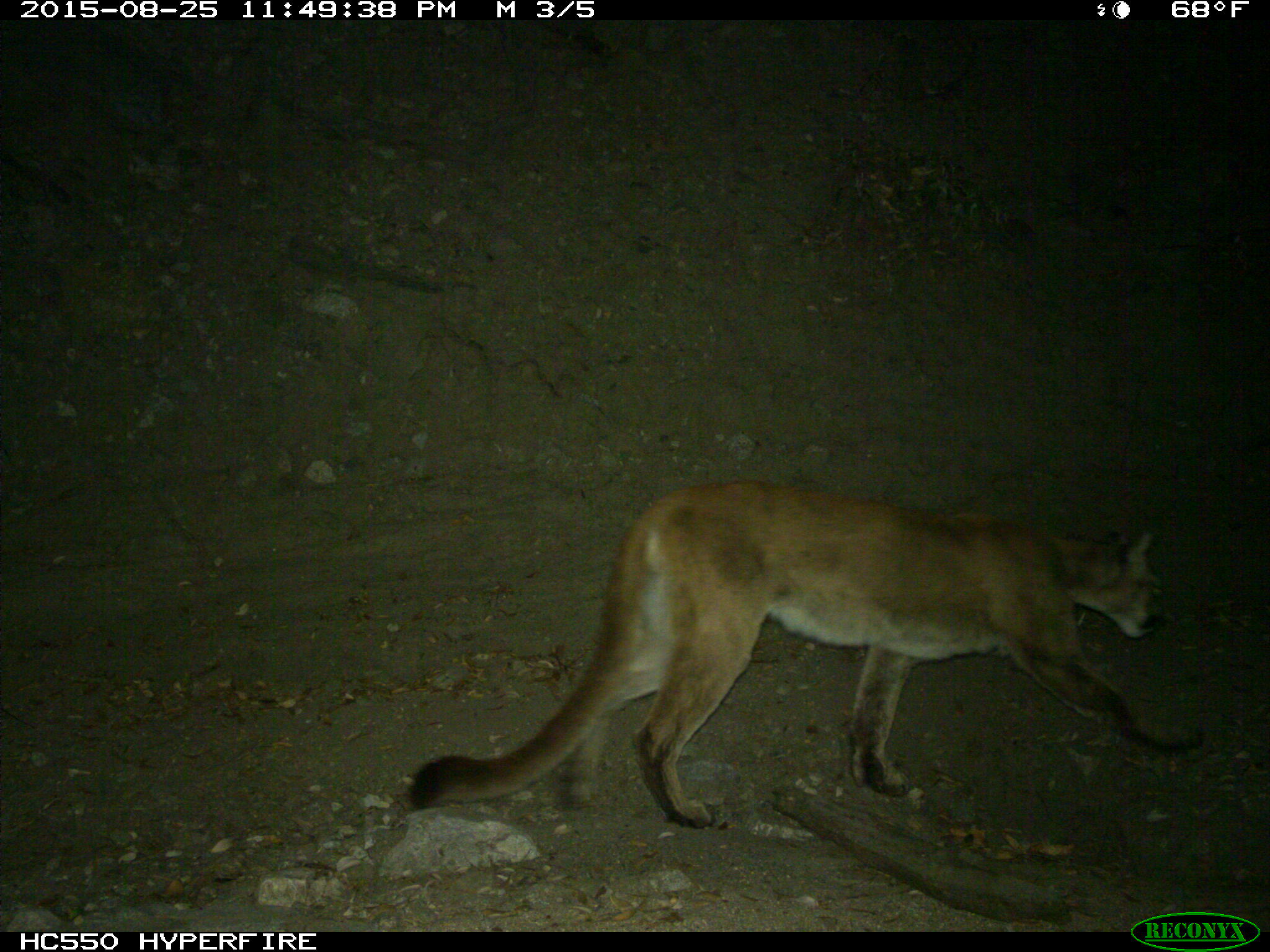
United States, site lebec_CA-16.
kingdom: Animalia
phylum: Chordata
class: Mammalia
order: Carnivora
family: Felidae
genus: Puma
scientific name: Puma concolor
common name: mountain lion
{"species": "Puma concolor (mountain lion)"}